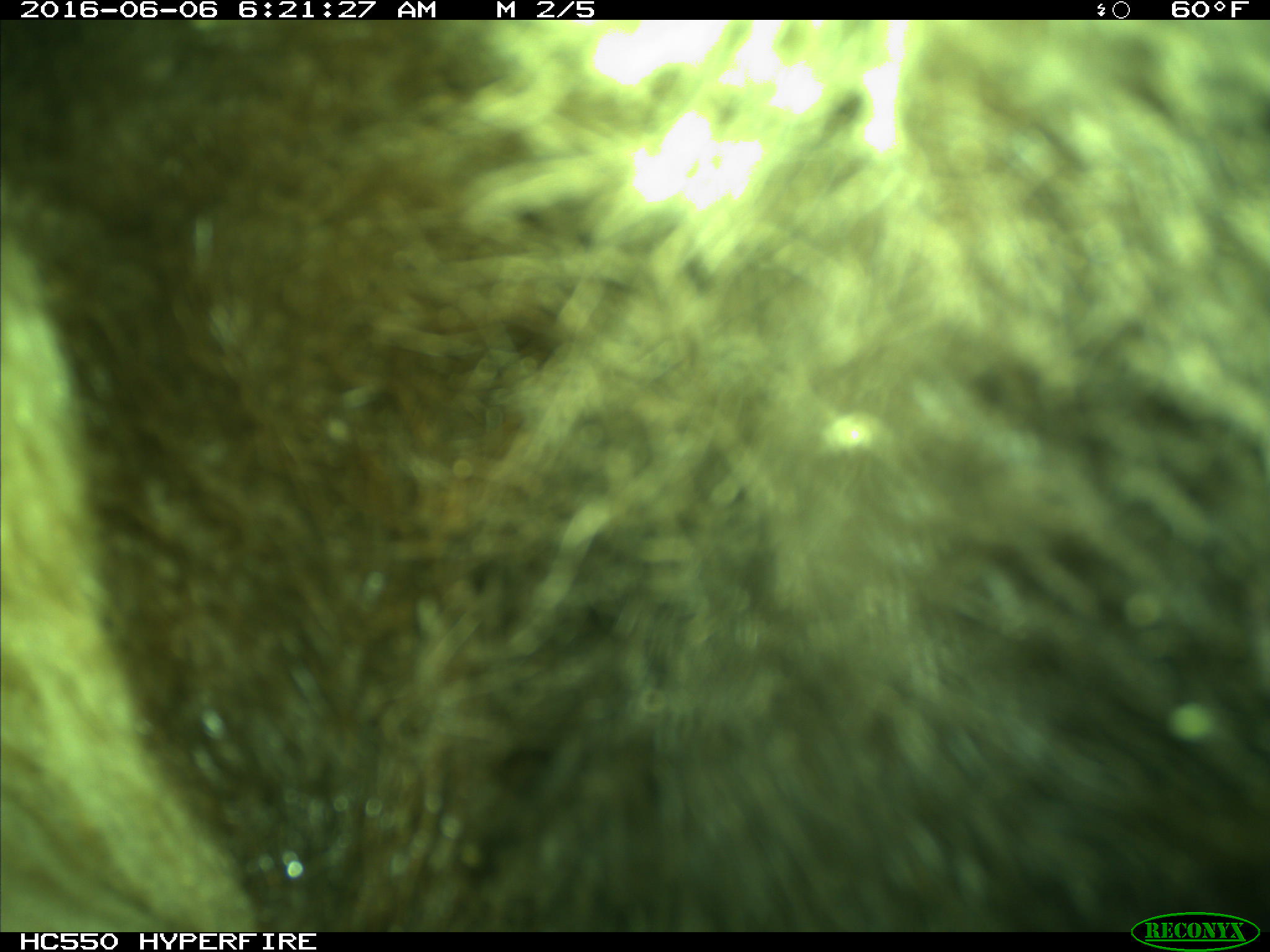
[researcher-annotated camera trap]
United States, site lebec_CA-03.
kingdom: Animalia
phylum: Chordata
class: Mammalia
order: Carnivora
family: Ursidae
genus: Ursus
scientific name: Ursus americanus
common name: american black bear